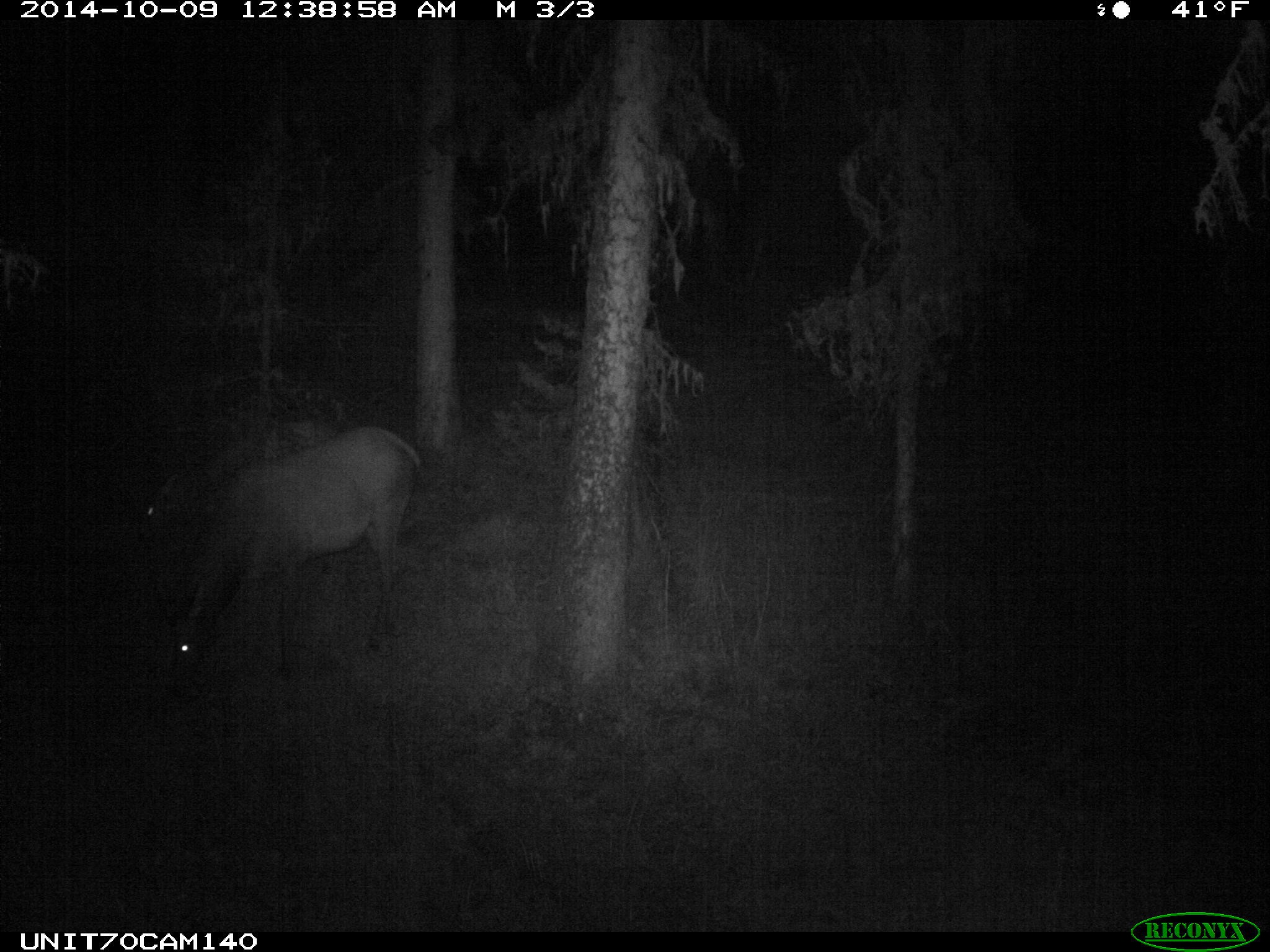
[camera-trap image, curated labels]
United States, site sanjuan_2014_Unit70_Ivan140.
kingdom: Animalia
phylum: Chordata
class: Mammalia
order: Artiodactyla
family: Cervidae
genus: Cervus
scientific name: Cervus elaphus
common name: red deer